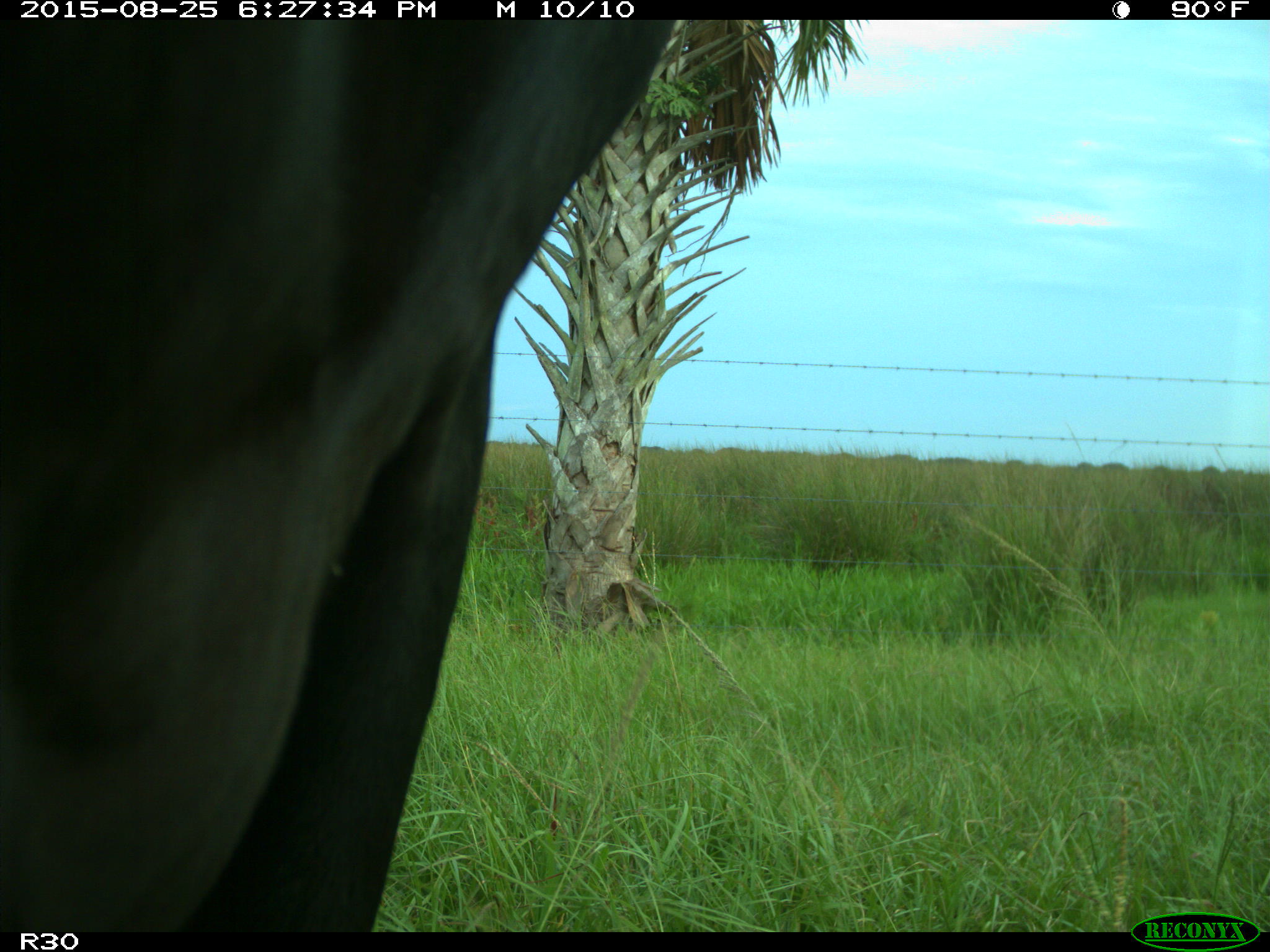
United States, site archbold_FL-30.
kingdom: Animalia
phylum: Chordata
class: Mammalia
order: Artiodactyla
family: Bovidae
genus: Bos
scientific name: Bos taurus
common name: domestic cow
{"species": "Bos taurus (domestic cow)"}